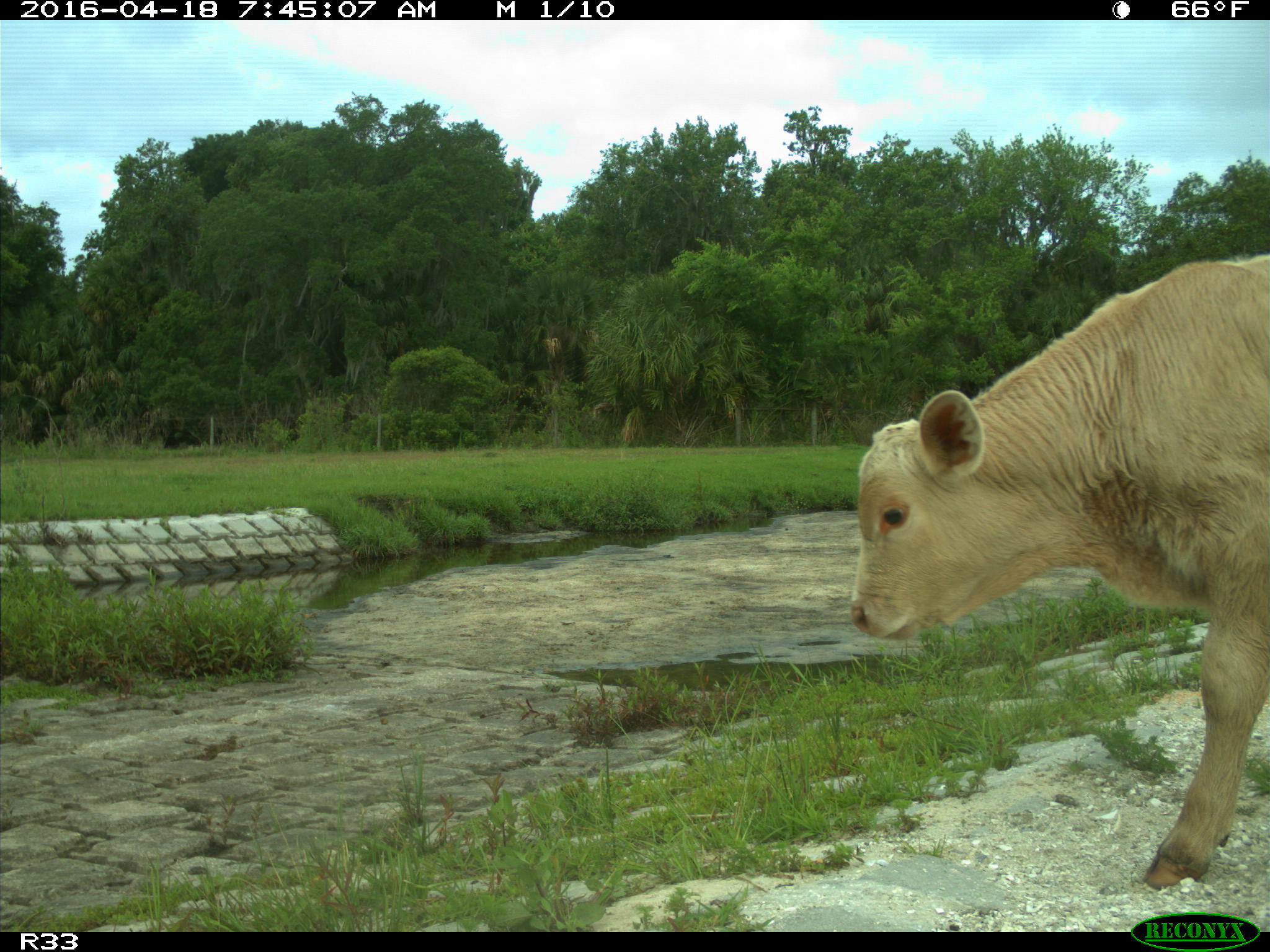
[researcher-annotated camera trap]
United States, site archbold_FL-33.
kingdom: Animalia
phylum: Chordata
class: Mammalia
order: Artiodactyla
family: Bovidae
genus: Bos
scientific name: Bos taurus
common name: domestic cow